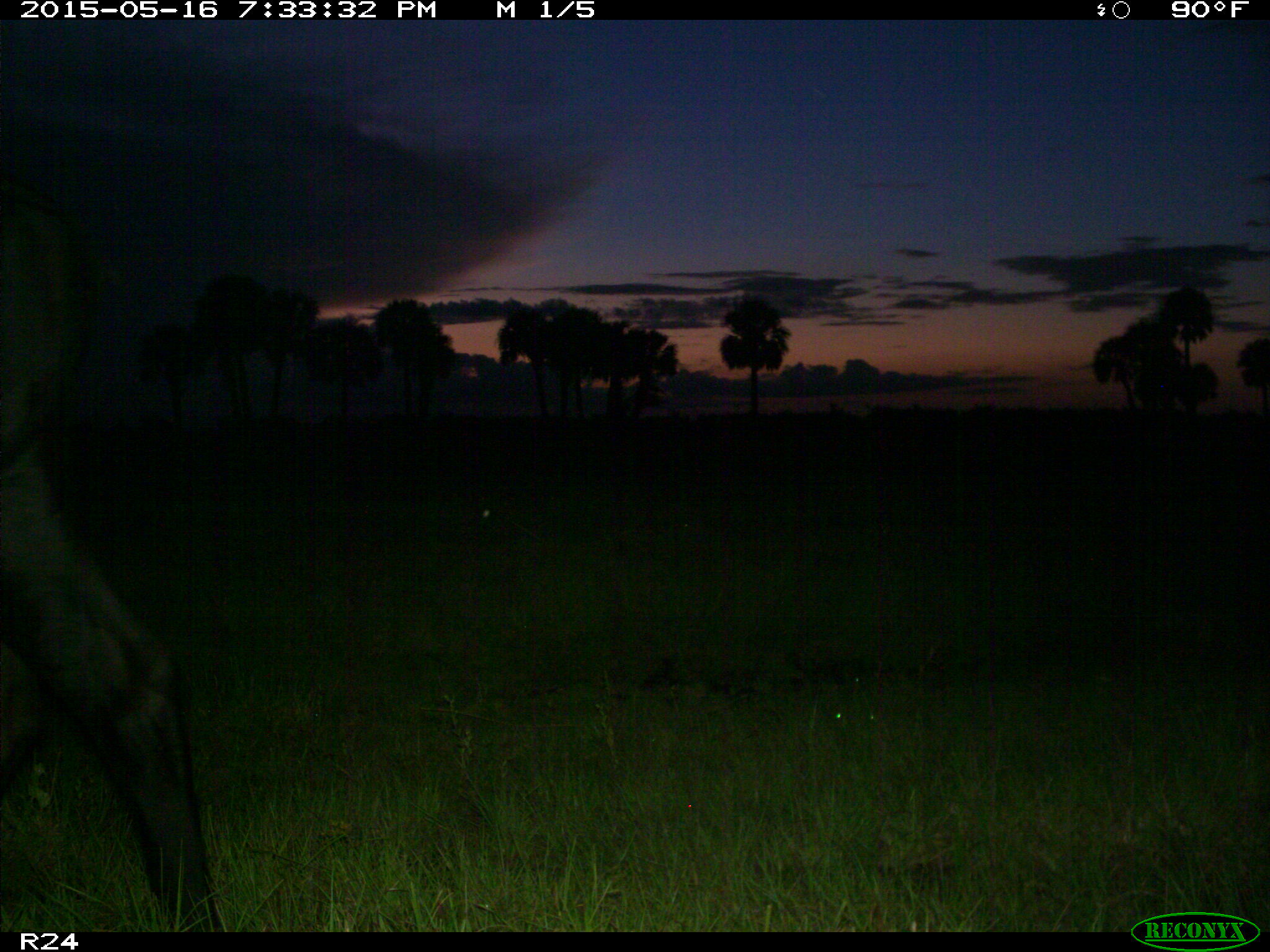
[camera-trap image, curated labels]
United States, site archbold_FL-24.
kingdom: Animalia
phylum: Chordata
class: Mammalia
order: Artiodactyla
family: Bovidae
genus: Bos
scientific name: Bos taurus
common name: domestic cow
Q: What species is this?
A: Bos taurus (domestic cow).